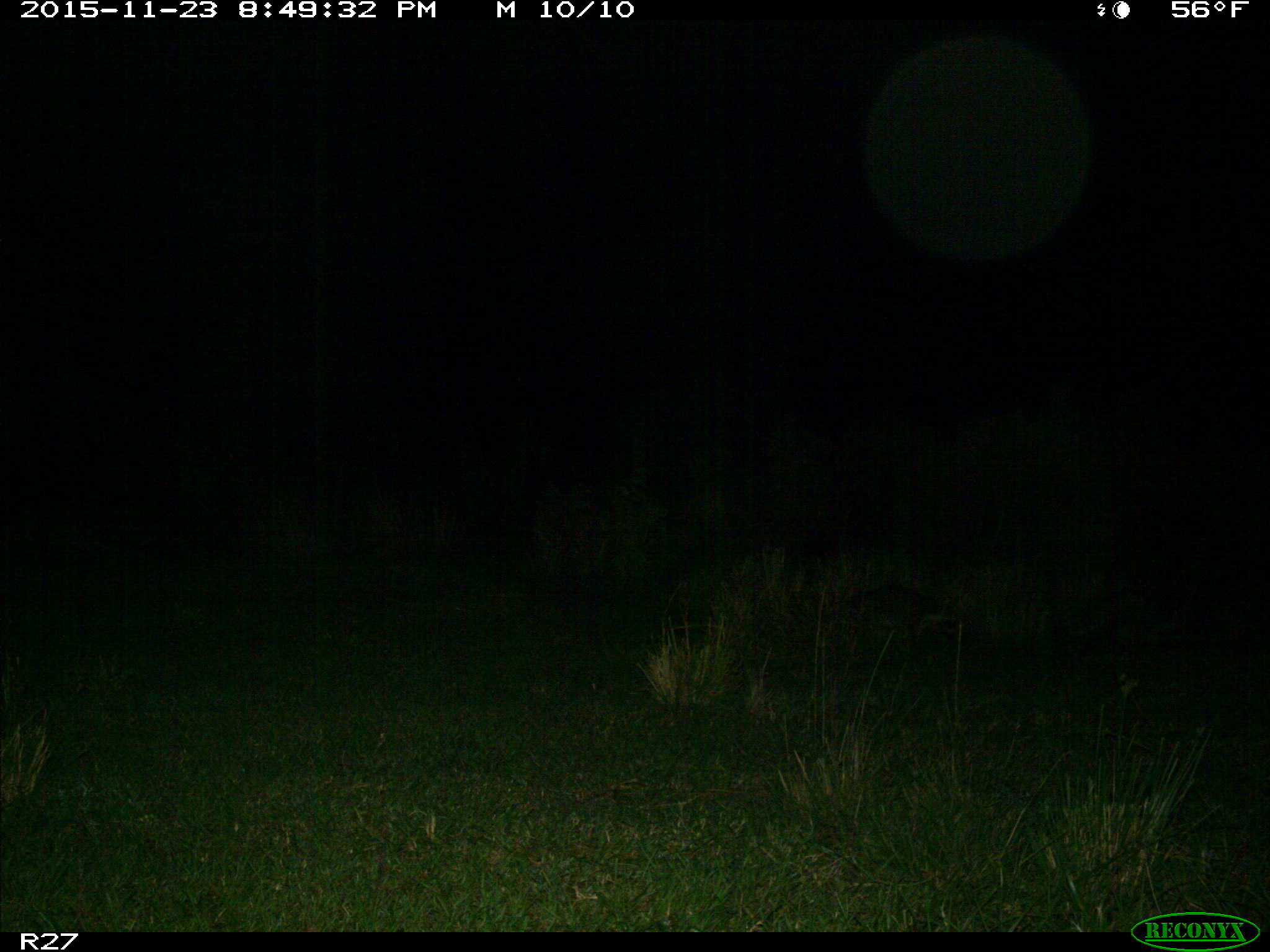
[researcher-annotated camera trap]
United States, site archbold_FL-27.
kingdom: Animalia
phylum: Chordata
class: Mammalia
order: Carnivora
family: Procyonidae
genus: Procyon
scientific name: Procyon lotor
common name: common raccoon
Procyon lotor (common raccoon).